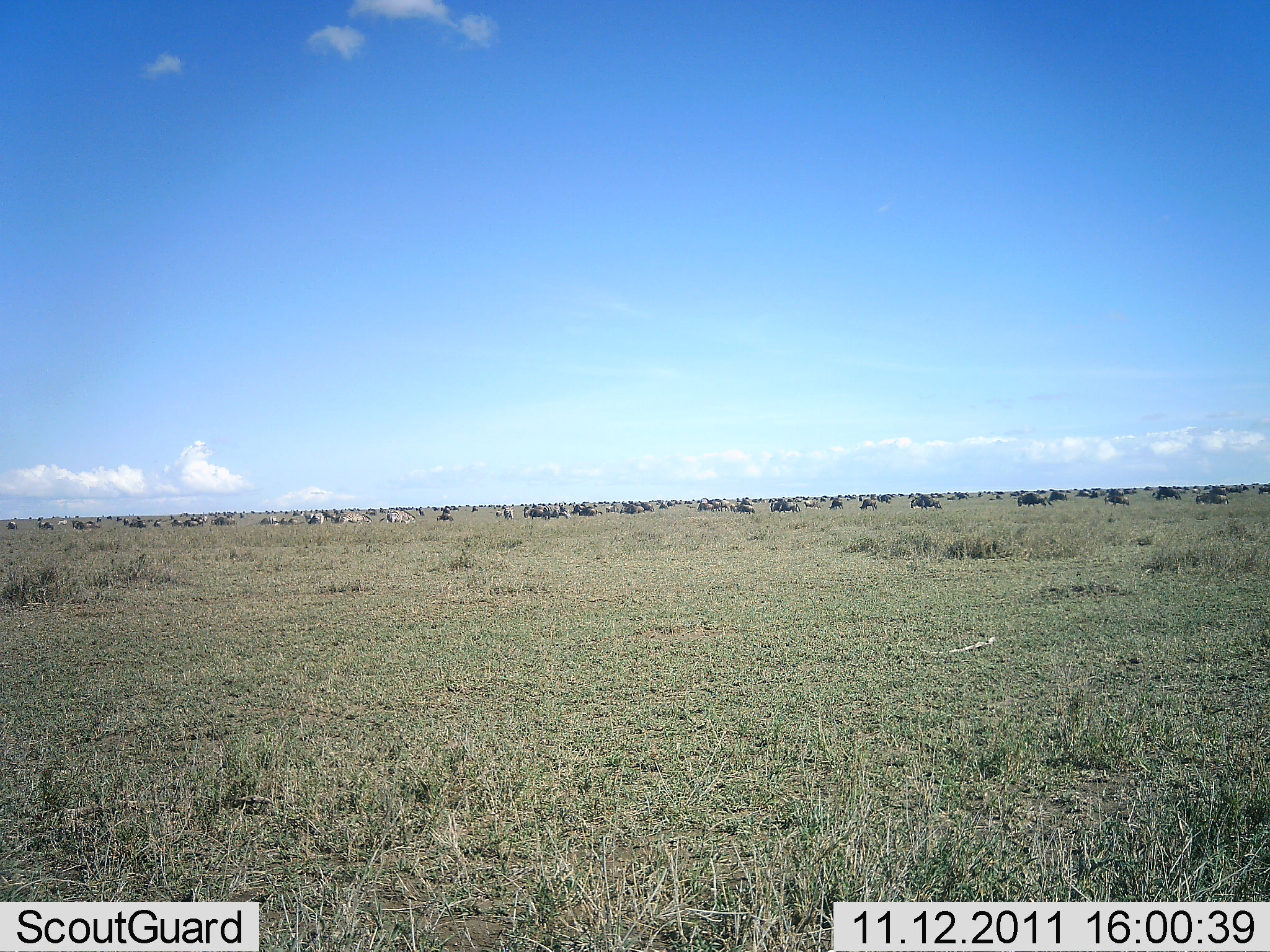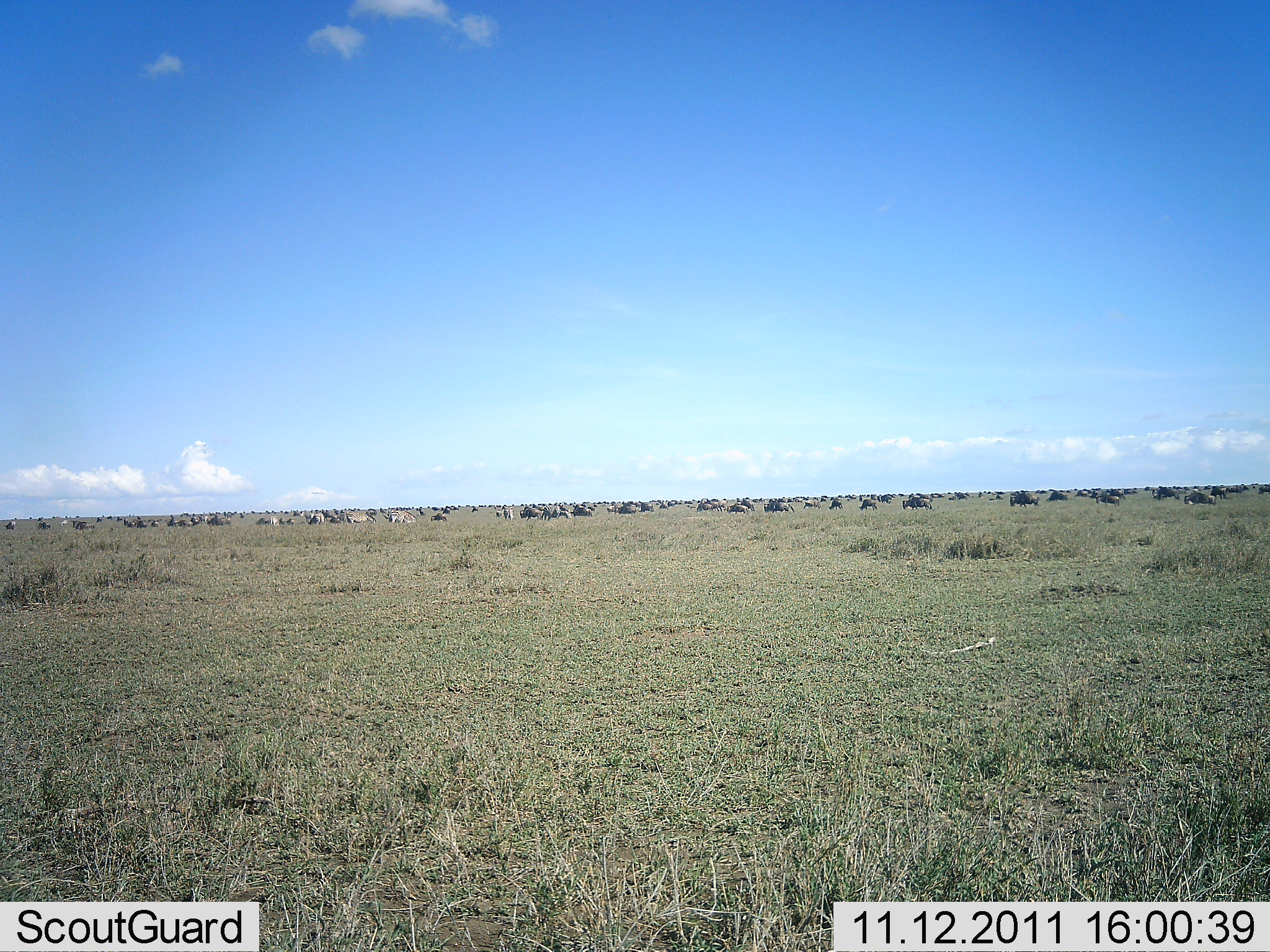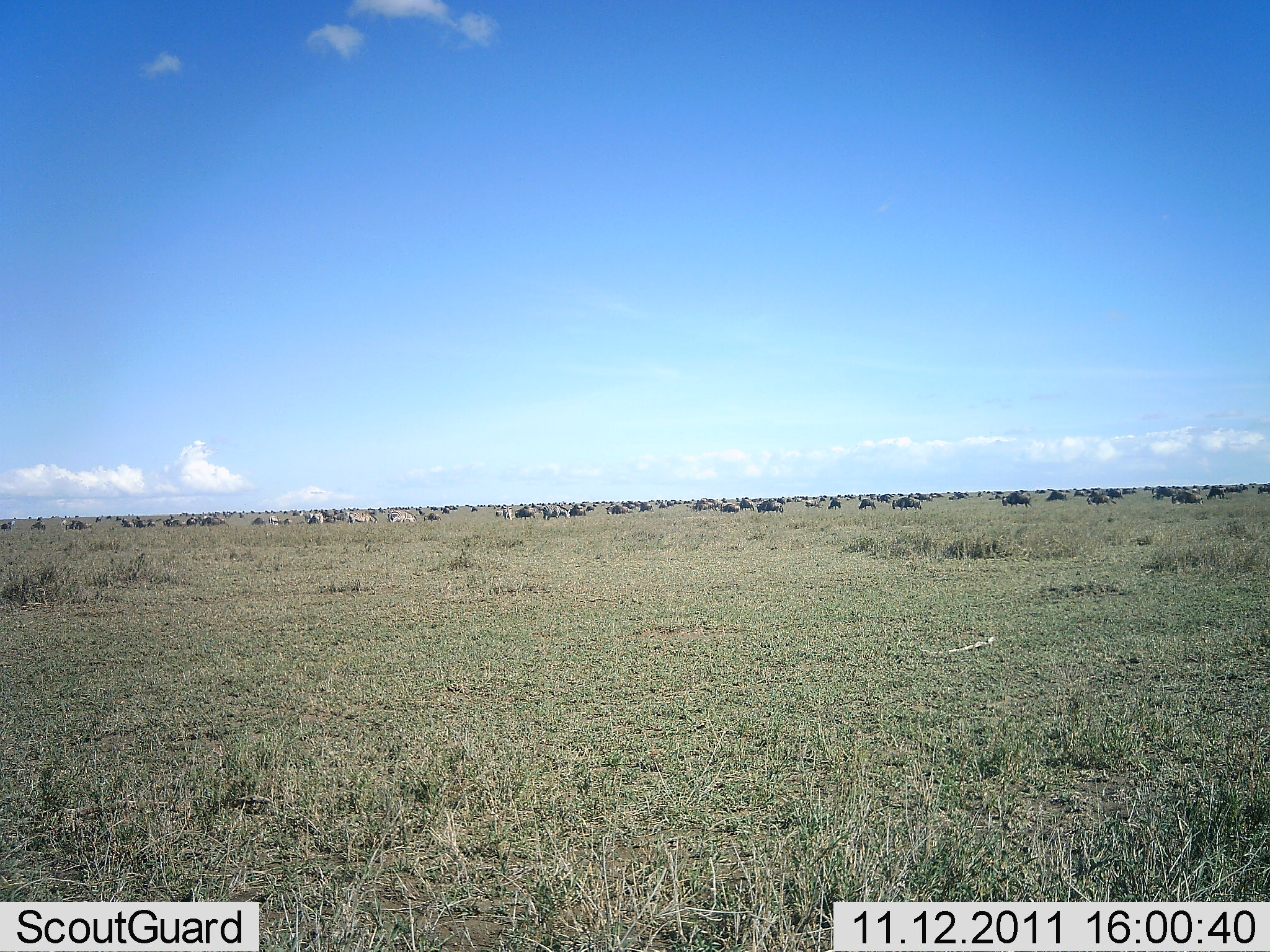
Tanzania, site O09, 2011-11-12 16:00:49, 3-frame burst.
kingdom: Animalia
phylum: Chordata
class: Mammalia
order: Artiodactyla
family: Bovidae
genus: Connochaetes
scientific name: Connochaetes taurinus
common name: blue wildebeest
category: wildebeest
Wildebeest (blue wildebeest) (Connochaetes taurinus), count 51+. Behavior (volunteer vote fractions): standing 44%, resting 6%, moving 81%, interacting 0%. Young present (vote fraction): 0%. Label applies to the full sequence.